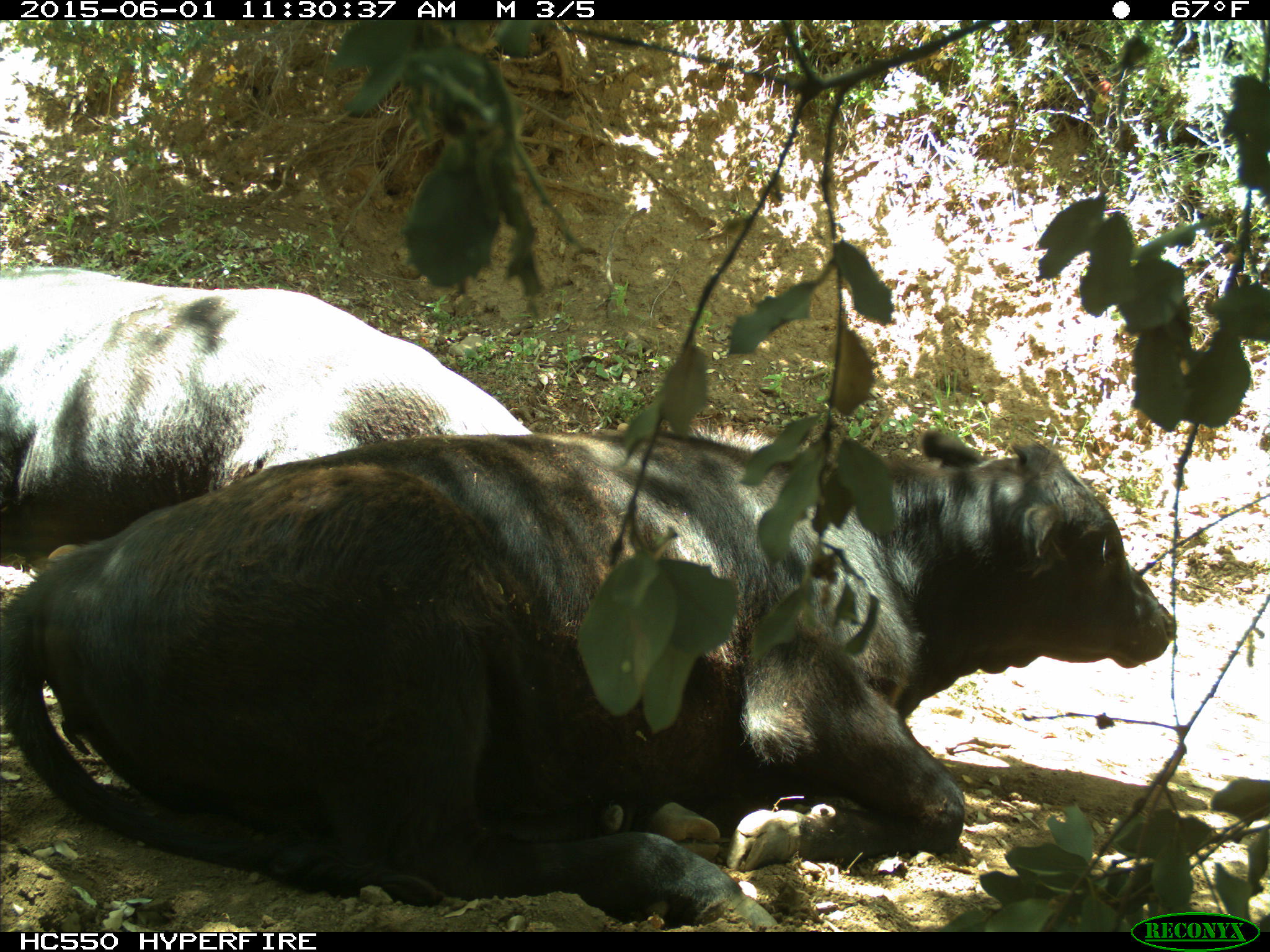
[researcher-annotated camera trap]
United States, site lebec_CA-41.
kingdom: Animalia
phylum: Chordata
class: Mammalia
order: Artiodactyla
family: Bovidae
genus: Bos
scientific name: Bos taurus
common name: domestic cow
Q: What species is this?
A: Bos taurus (domestic cow).